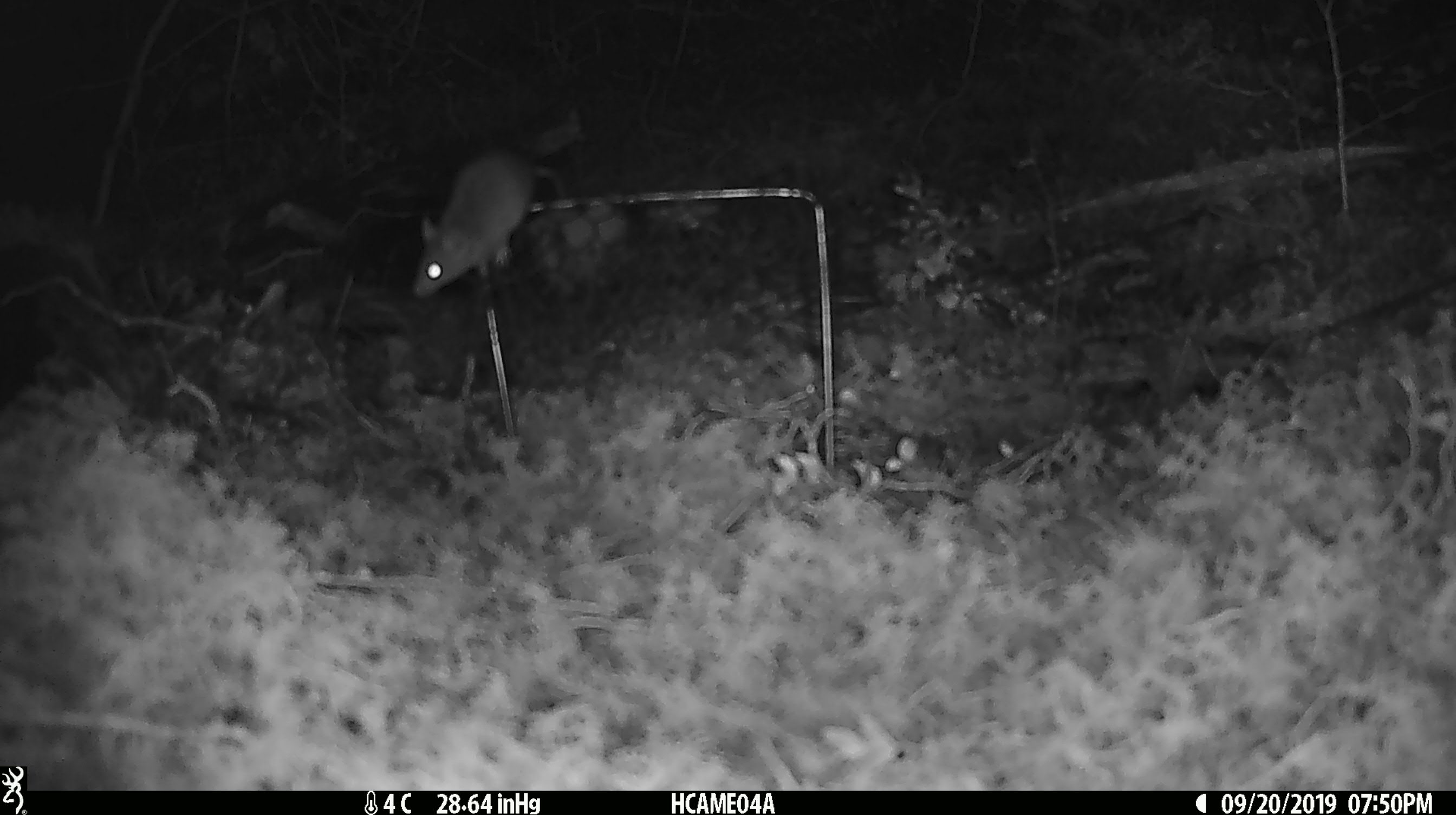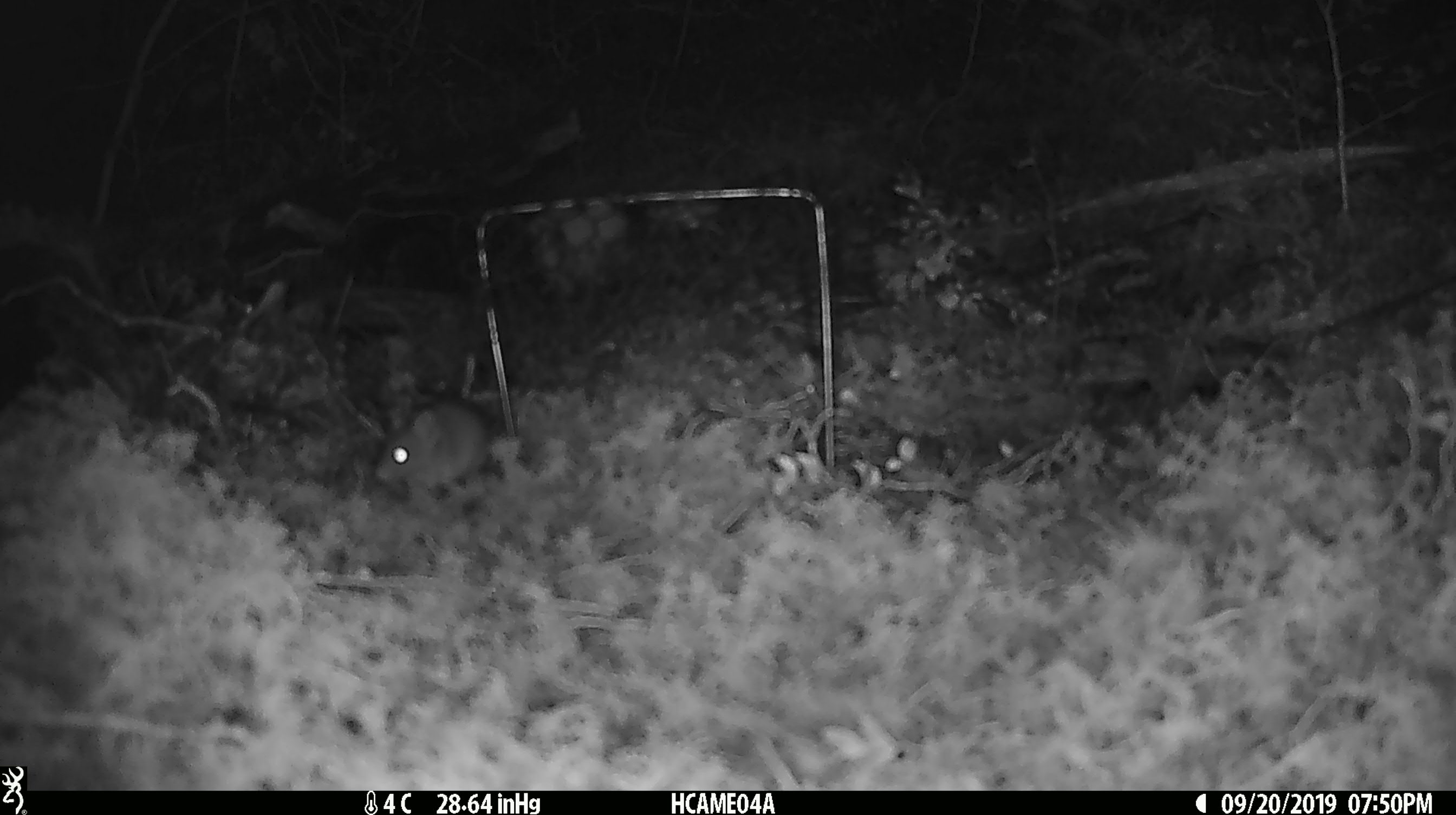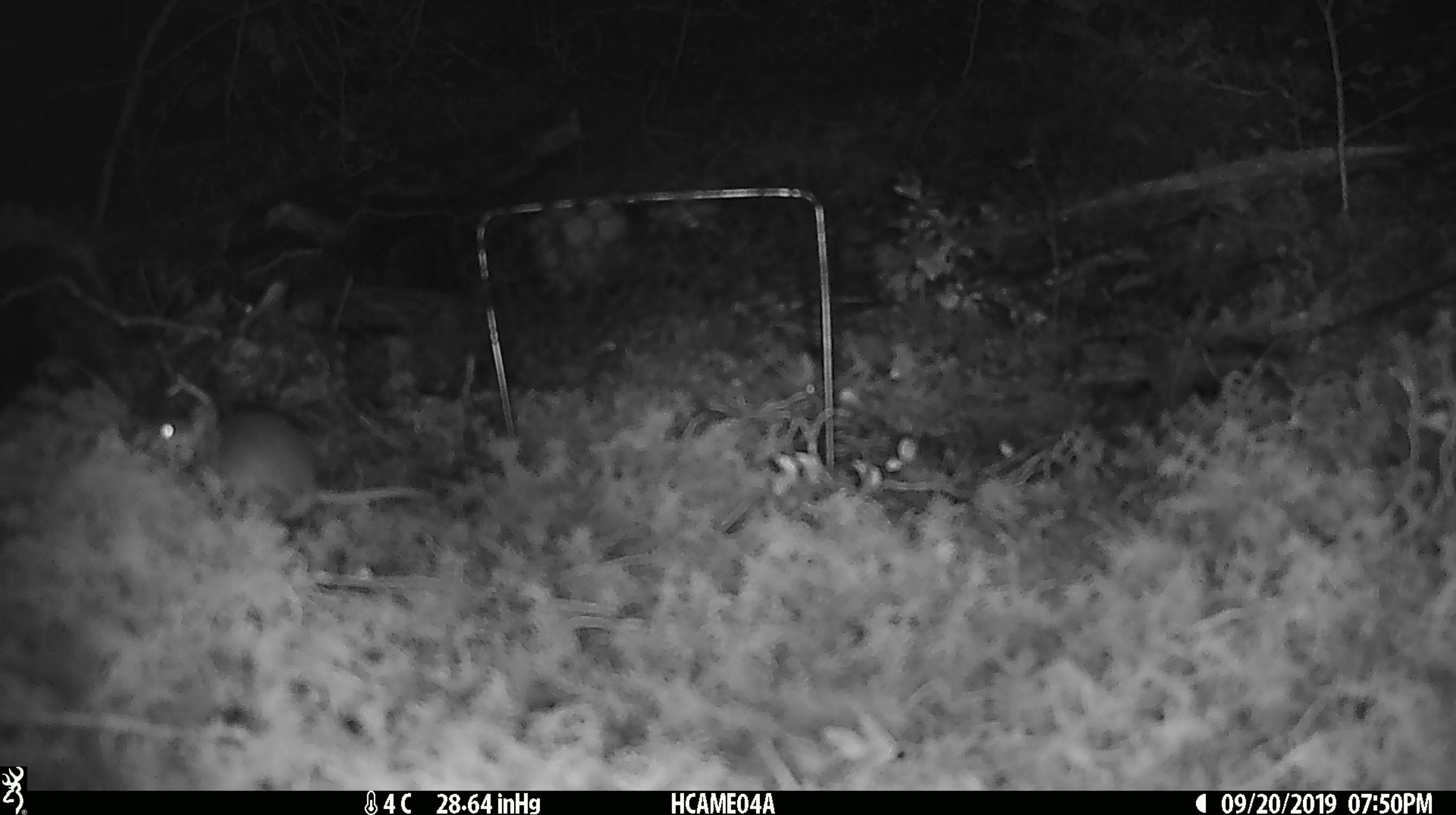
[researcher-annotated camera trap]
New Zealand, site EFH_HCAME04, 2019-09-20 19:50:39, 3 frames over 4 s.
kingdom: Animalia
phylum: Chordata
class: Mammalia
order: Rodentia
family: Muridae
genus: Mus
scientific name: Mus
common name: mouse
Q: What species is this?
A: Mouse (Mus).